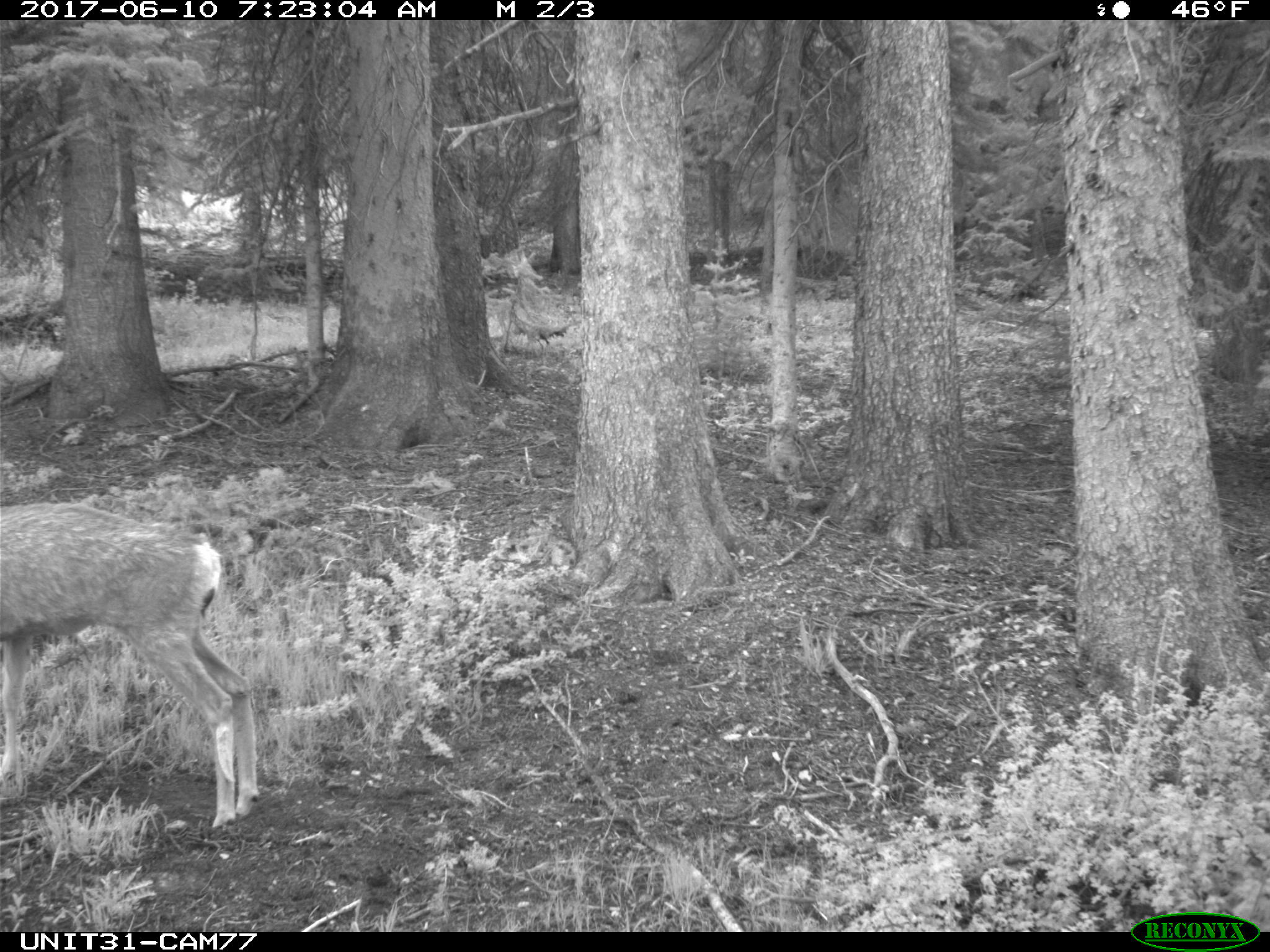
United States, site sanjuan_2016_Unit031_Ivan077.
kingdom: Animalia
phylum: Chordata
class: Mammalia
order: Artiodactyla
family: Cervidae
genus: Odocoileus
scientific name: Odocoileus hemionus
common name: mule deer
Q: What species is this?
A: Odocoileus hemionus (mule deer).